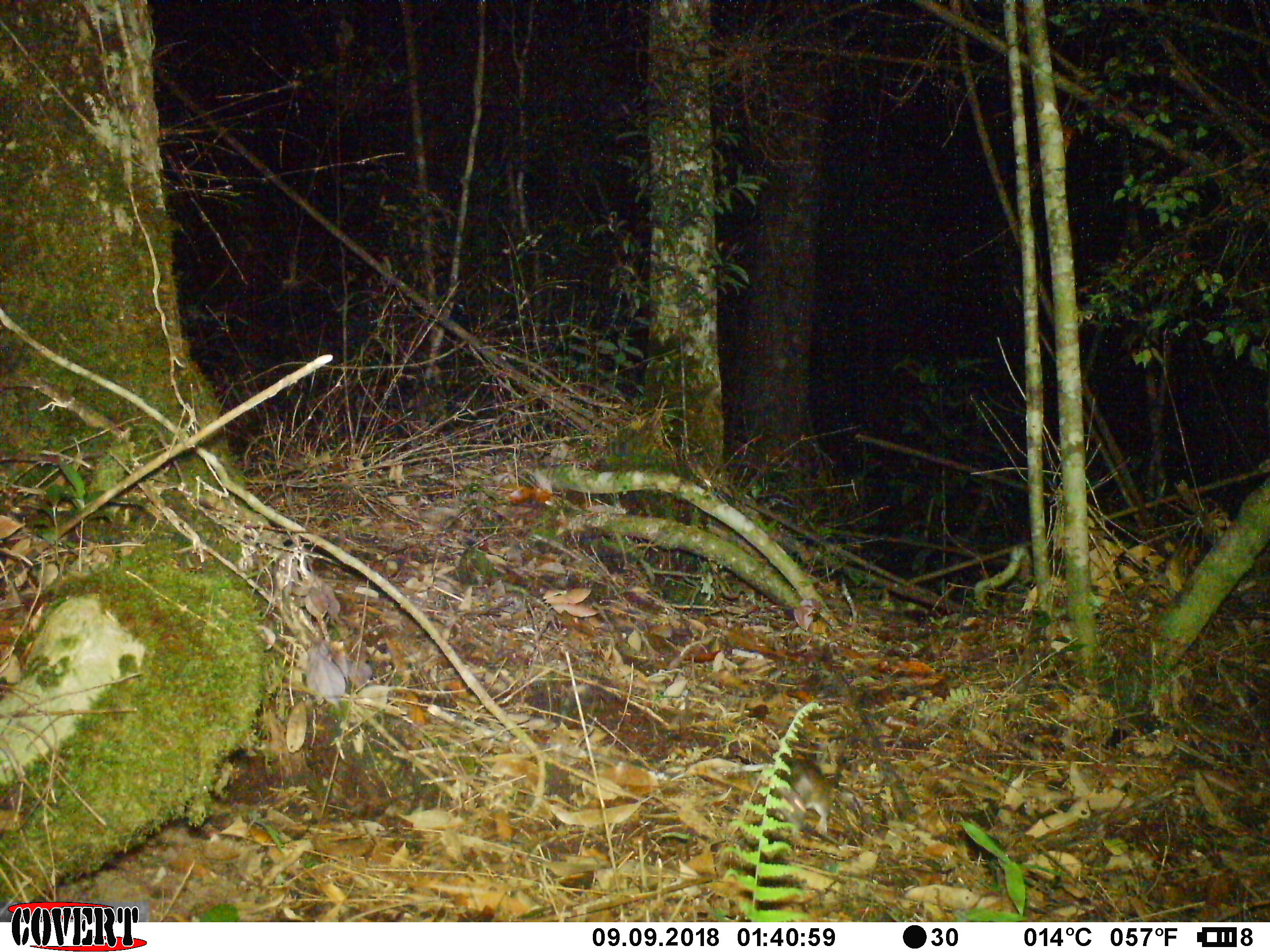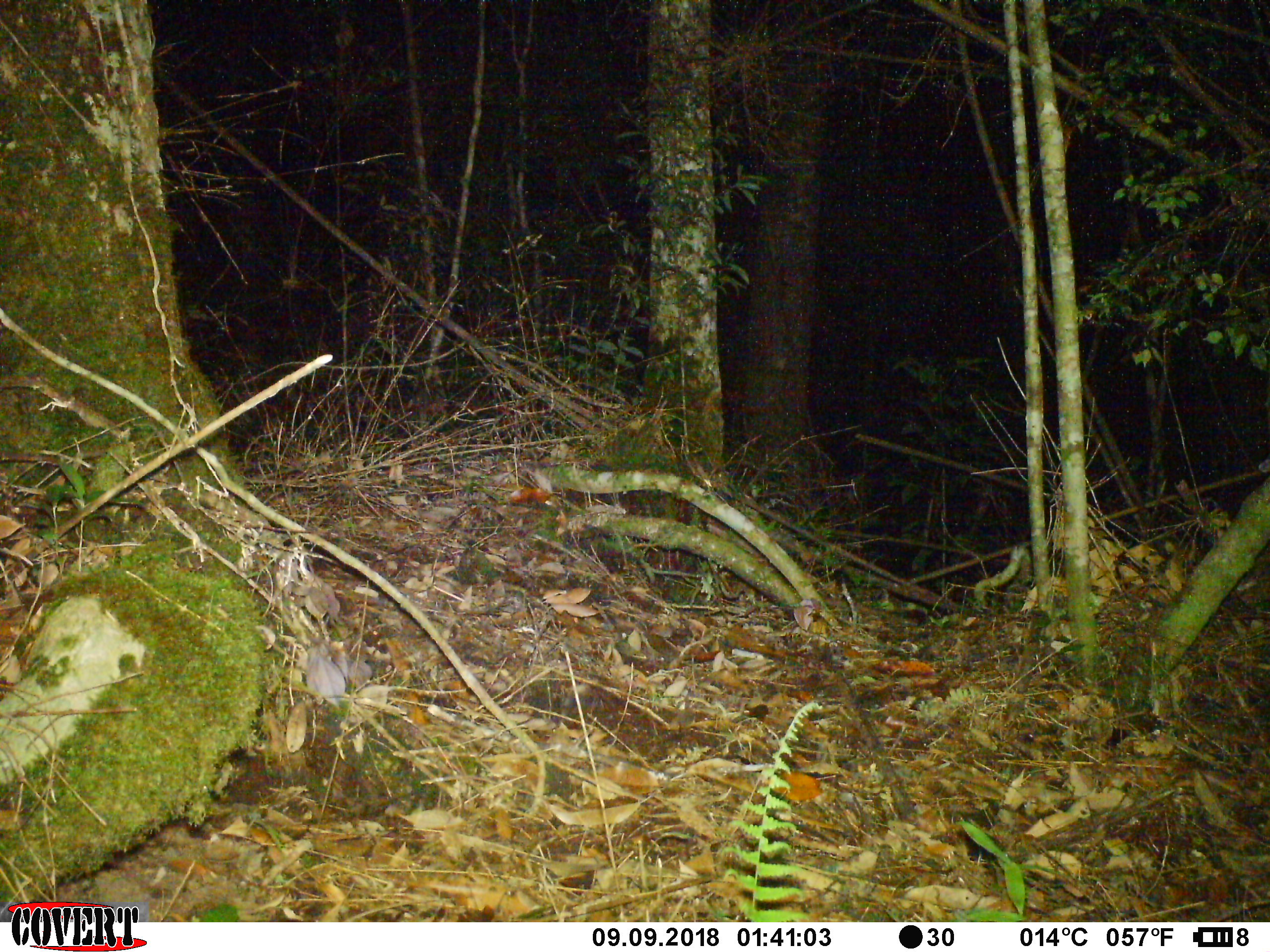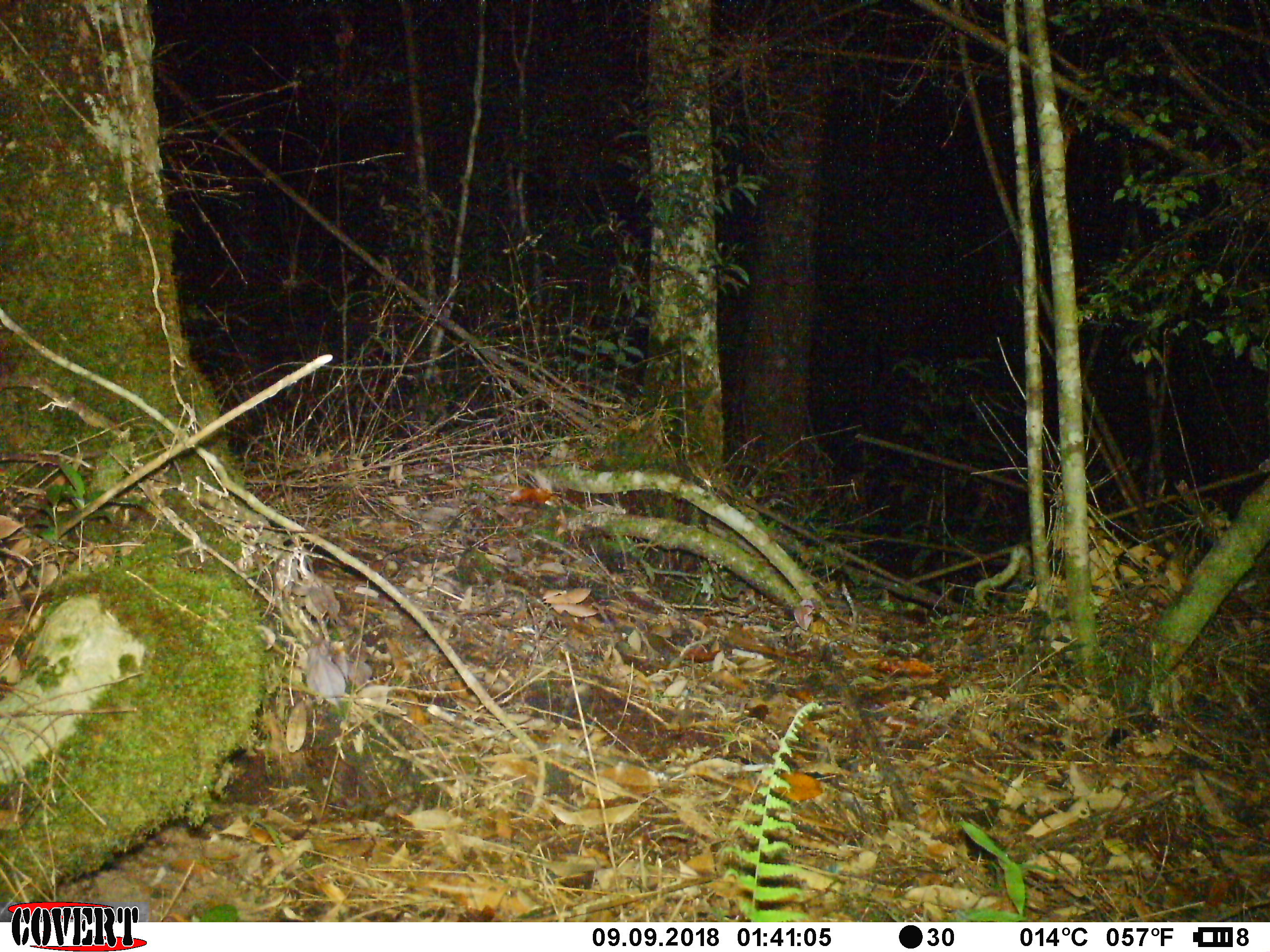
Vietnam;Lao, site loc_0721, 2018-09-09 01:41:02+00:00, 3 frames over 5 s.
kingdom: Animalia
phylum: Chordata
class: Mammalia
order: Rodentia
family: Muridae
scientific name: Muridae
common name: old-world mice and rats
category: unidentified murid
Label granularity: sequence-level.